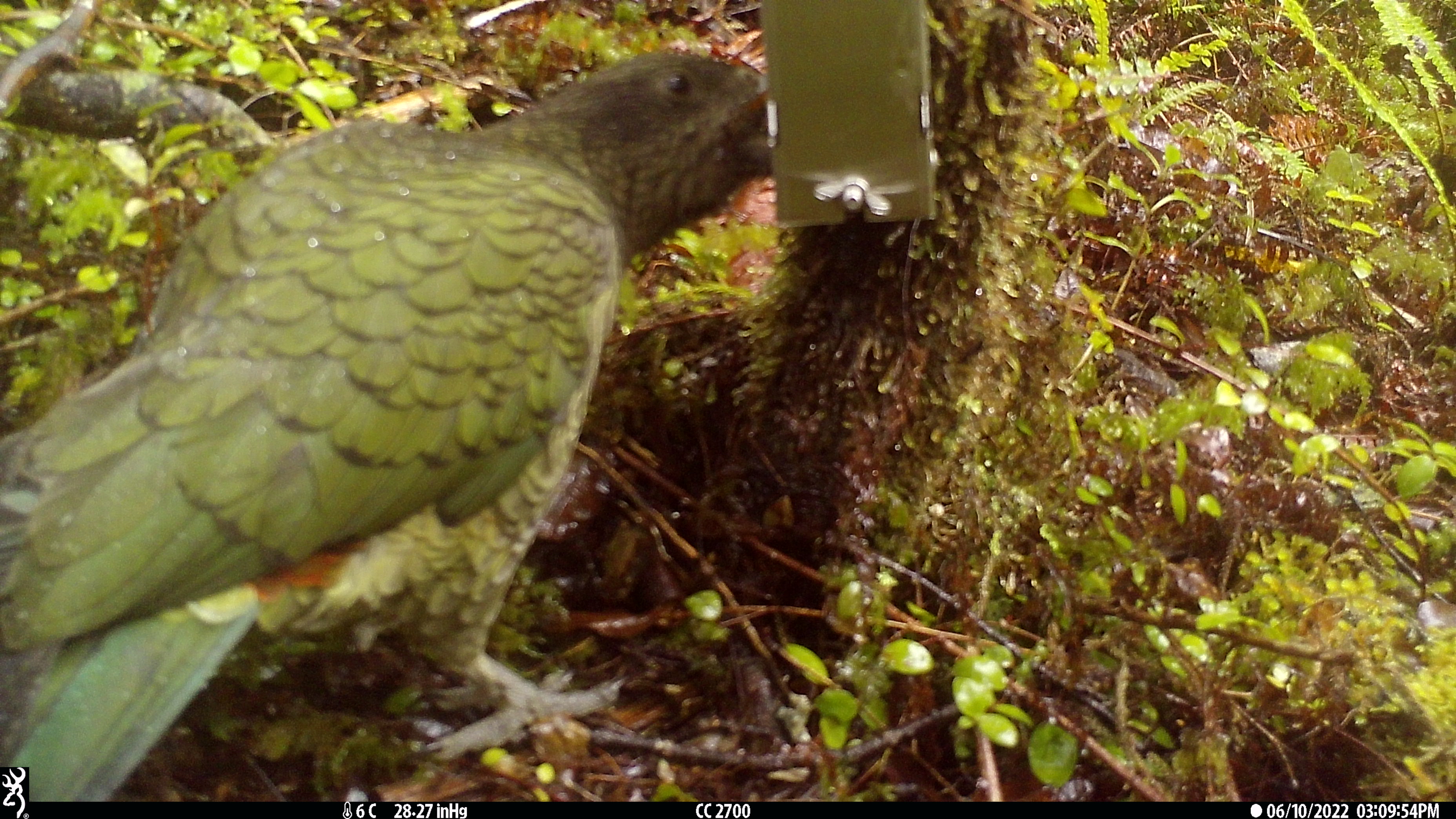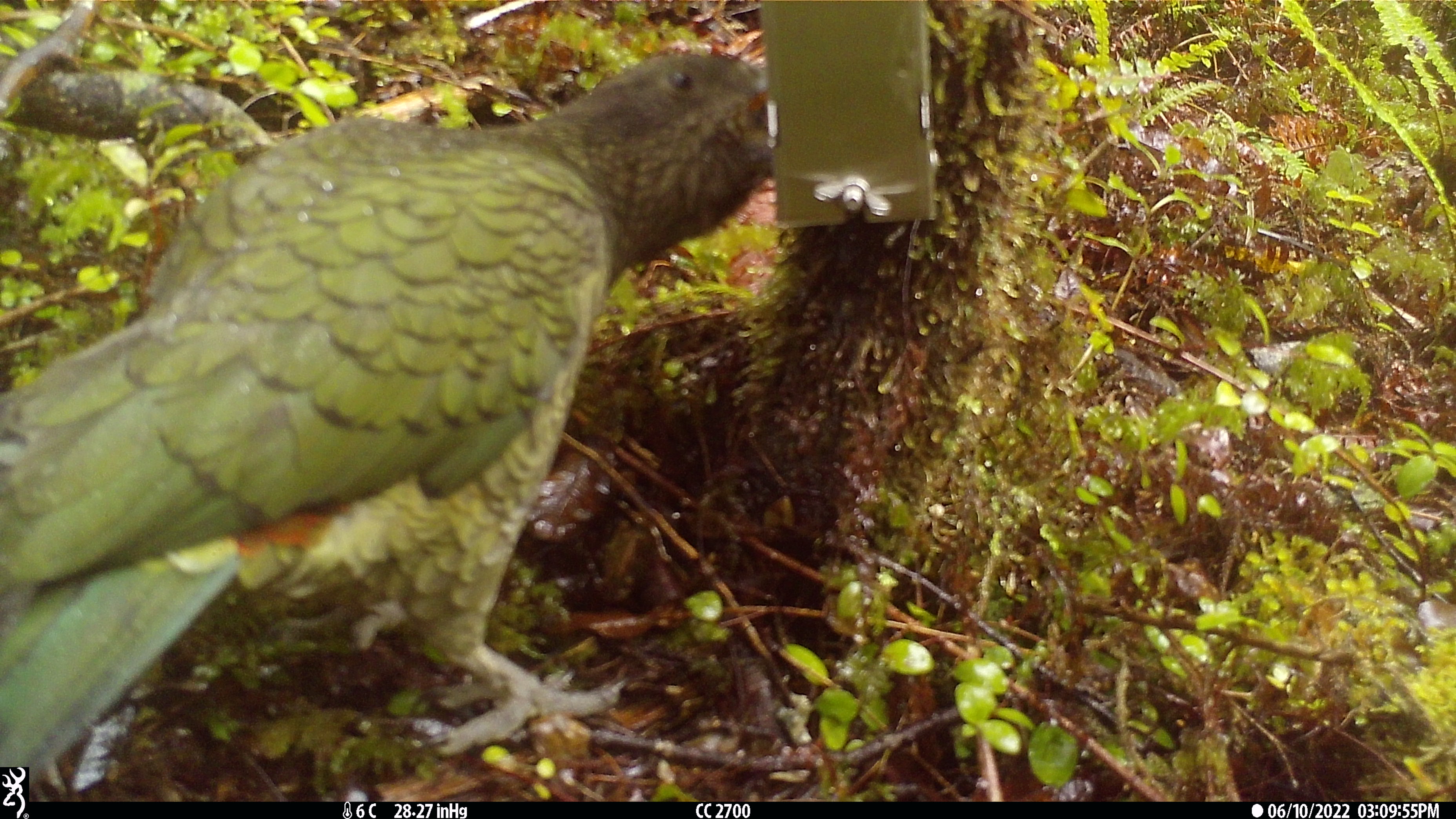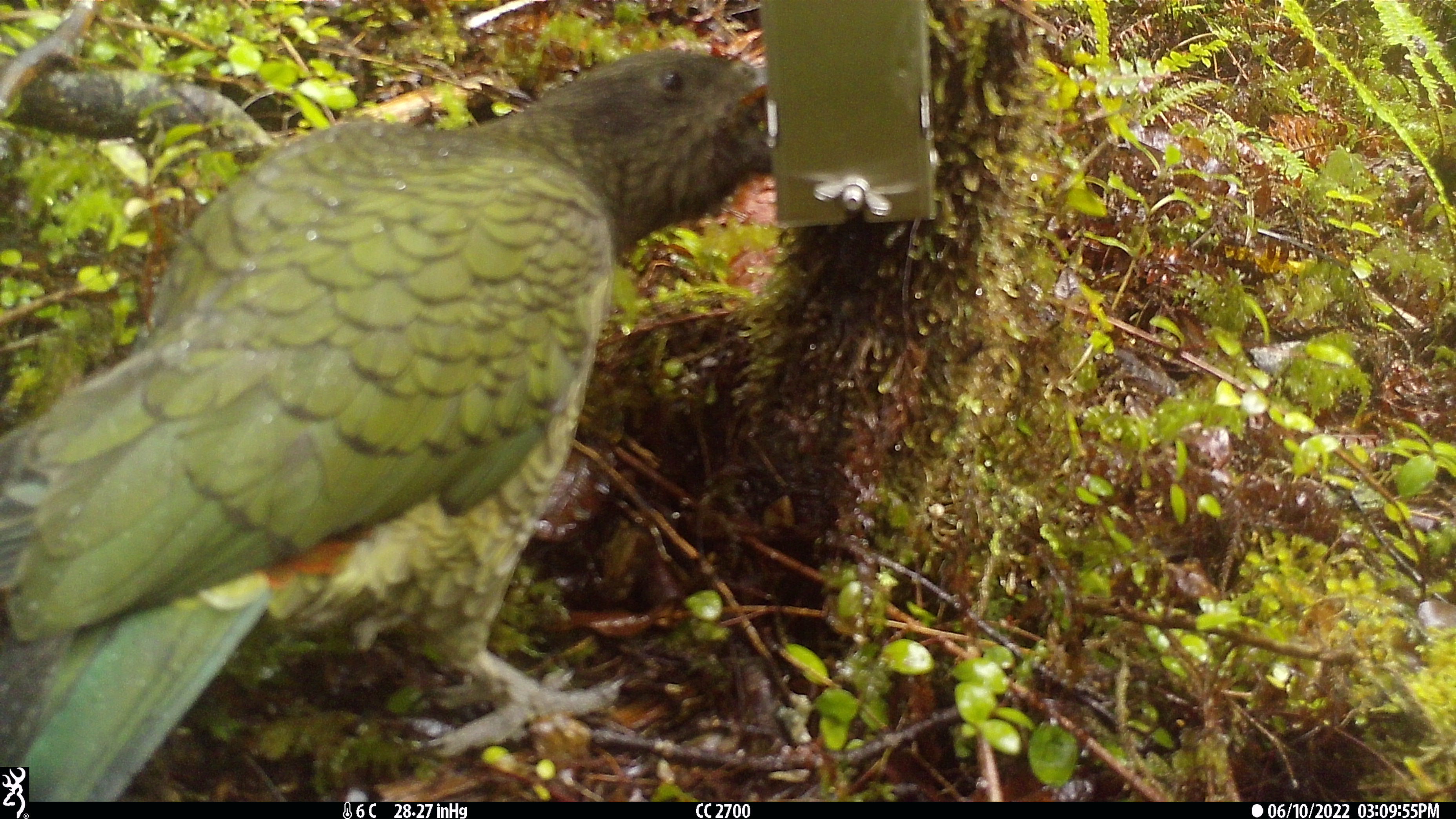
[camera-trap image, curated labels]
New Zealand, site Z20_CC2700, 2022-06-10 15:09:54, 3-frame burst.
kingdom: Animalia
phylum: Chordata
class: Aves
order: Psittaciformes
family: Strigopidae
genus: Nestor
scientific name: Nestor notabilis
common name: kea